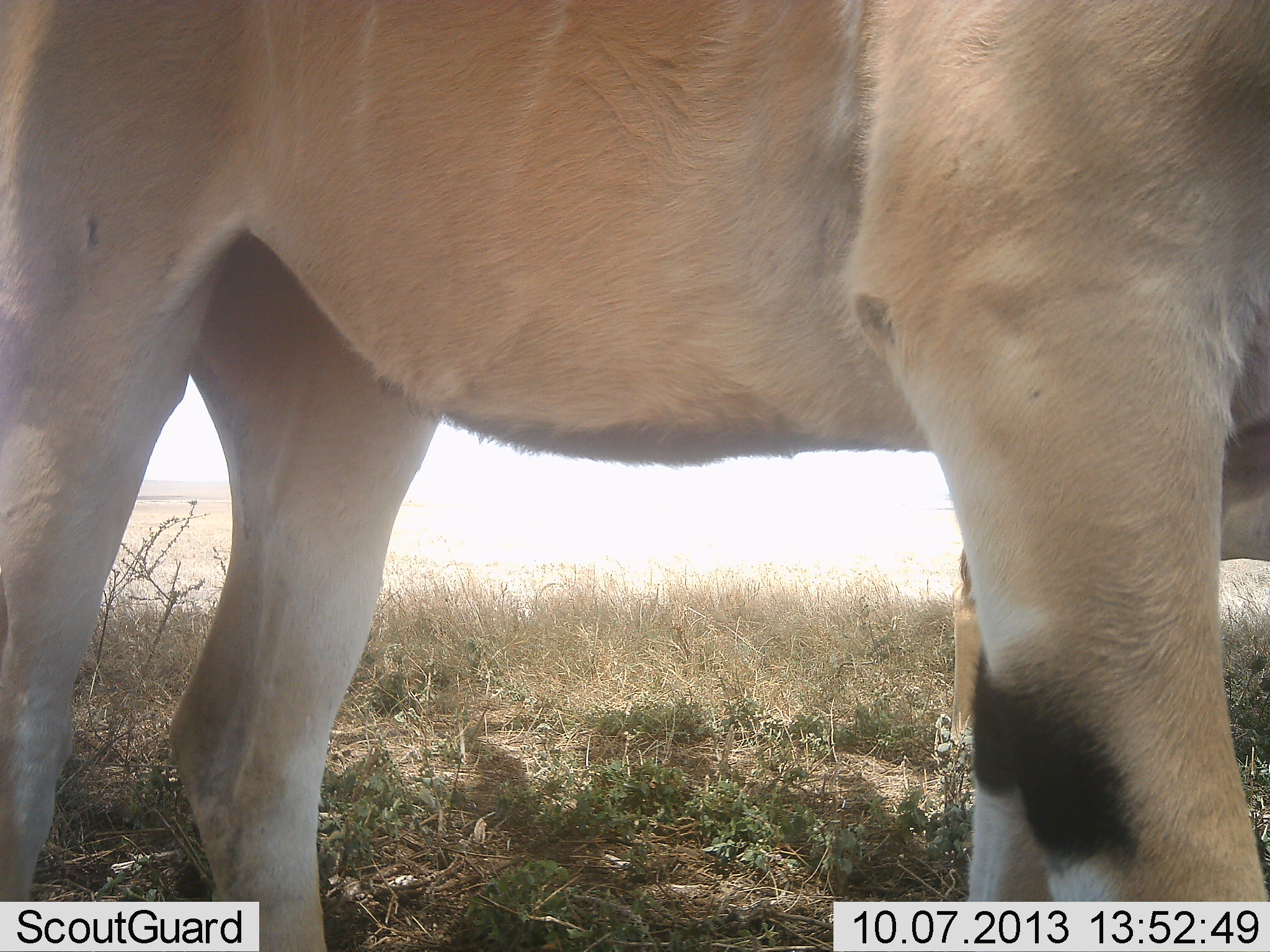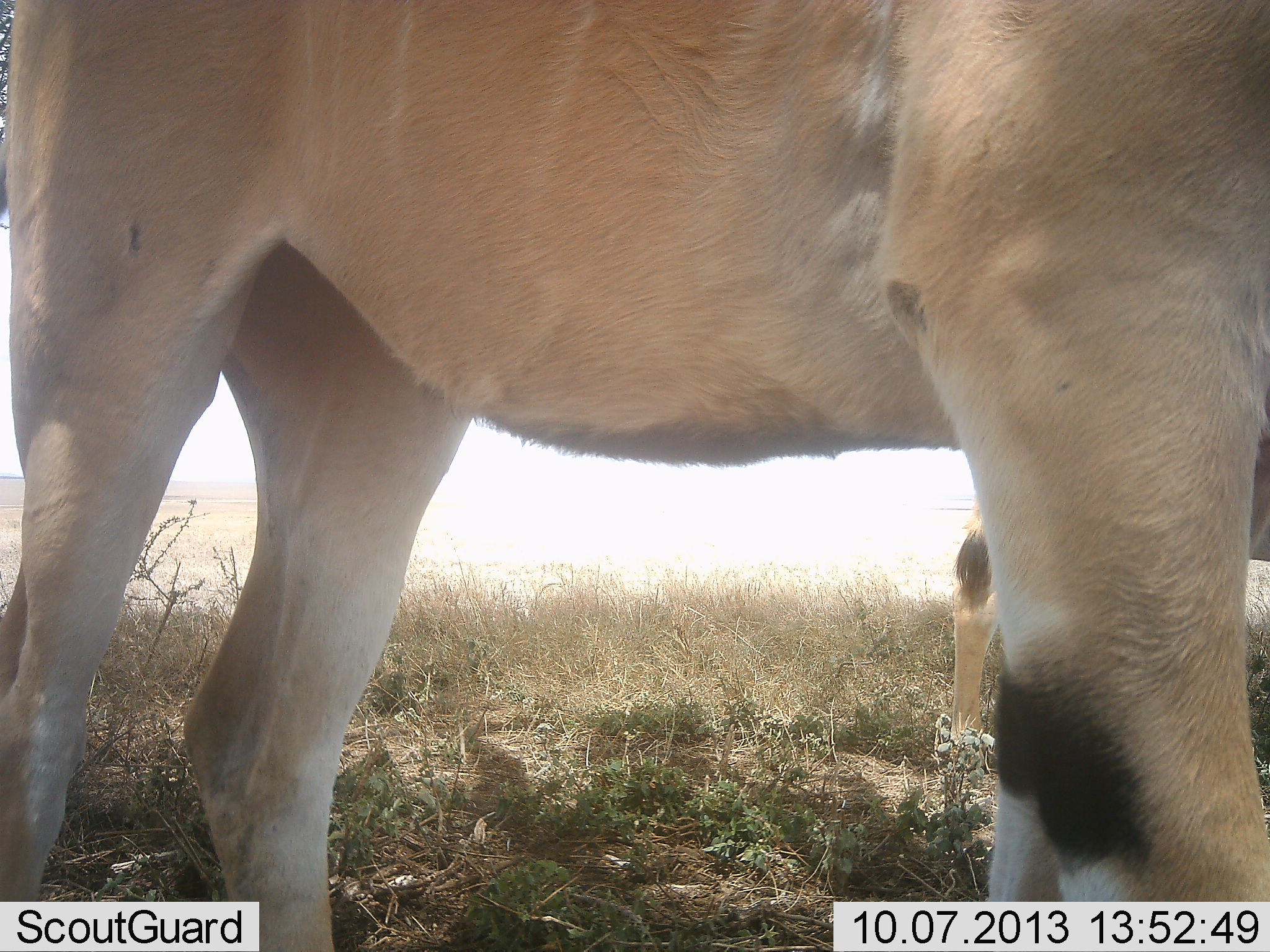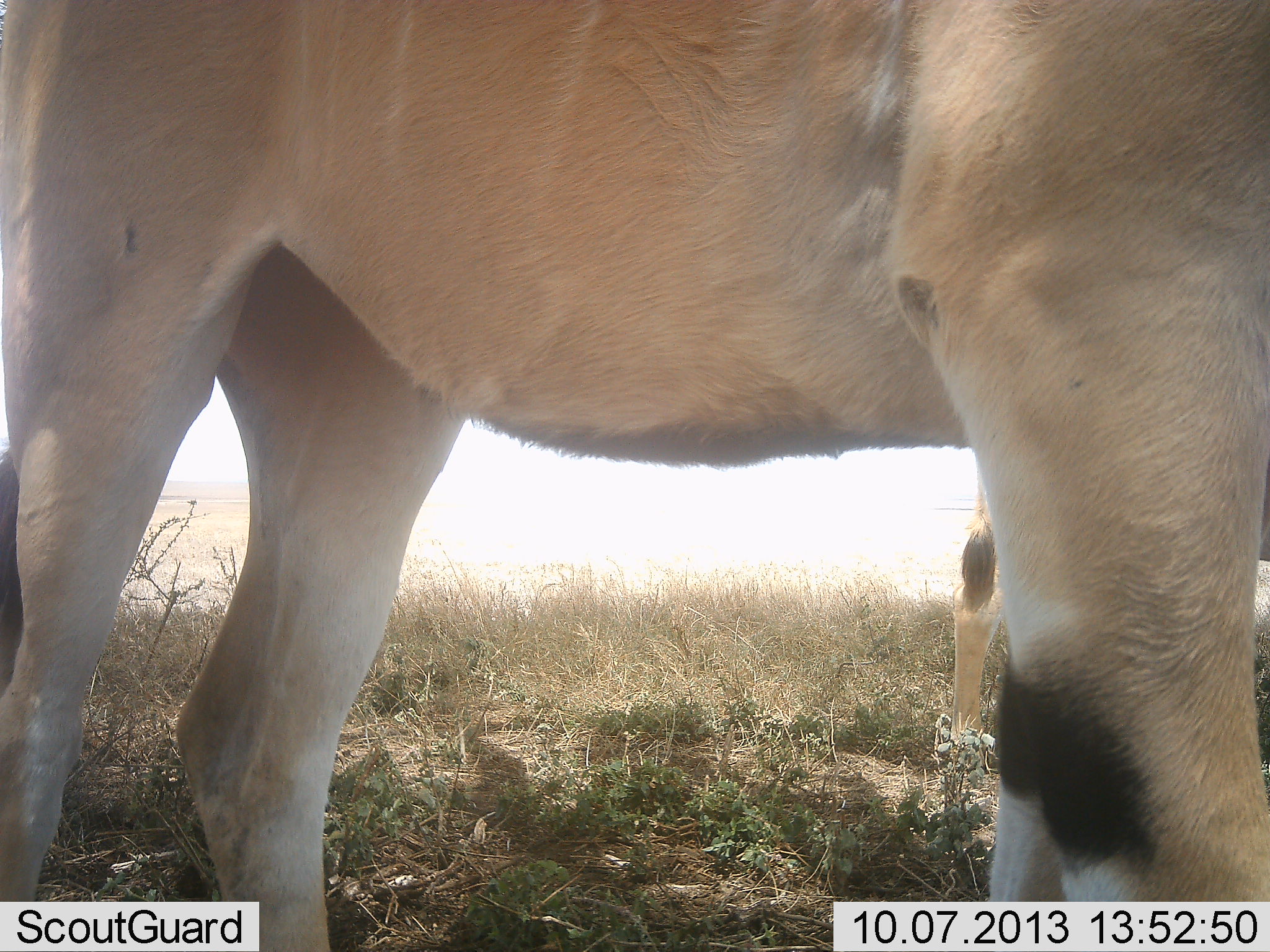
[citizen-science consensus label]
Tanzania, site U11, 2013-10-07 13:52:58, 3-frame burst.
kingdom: Animalia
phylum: Chordata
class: Mammalia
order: Artiodactyla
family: Bovidae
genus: Tragelaphus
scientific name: Tragelaphus oryx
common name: eland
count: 2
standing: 100%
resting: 0%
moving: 0%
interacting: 0%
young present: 0%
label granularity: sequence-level